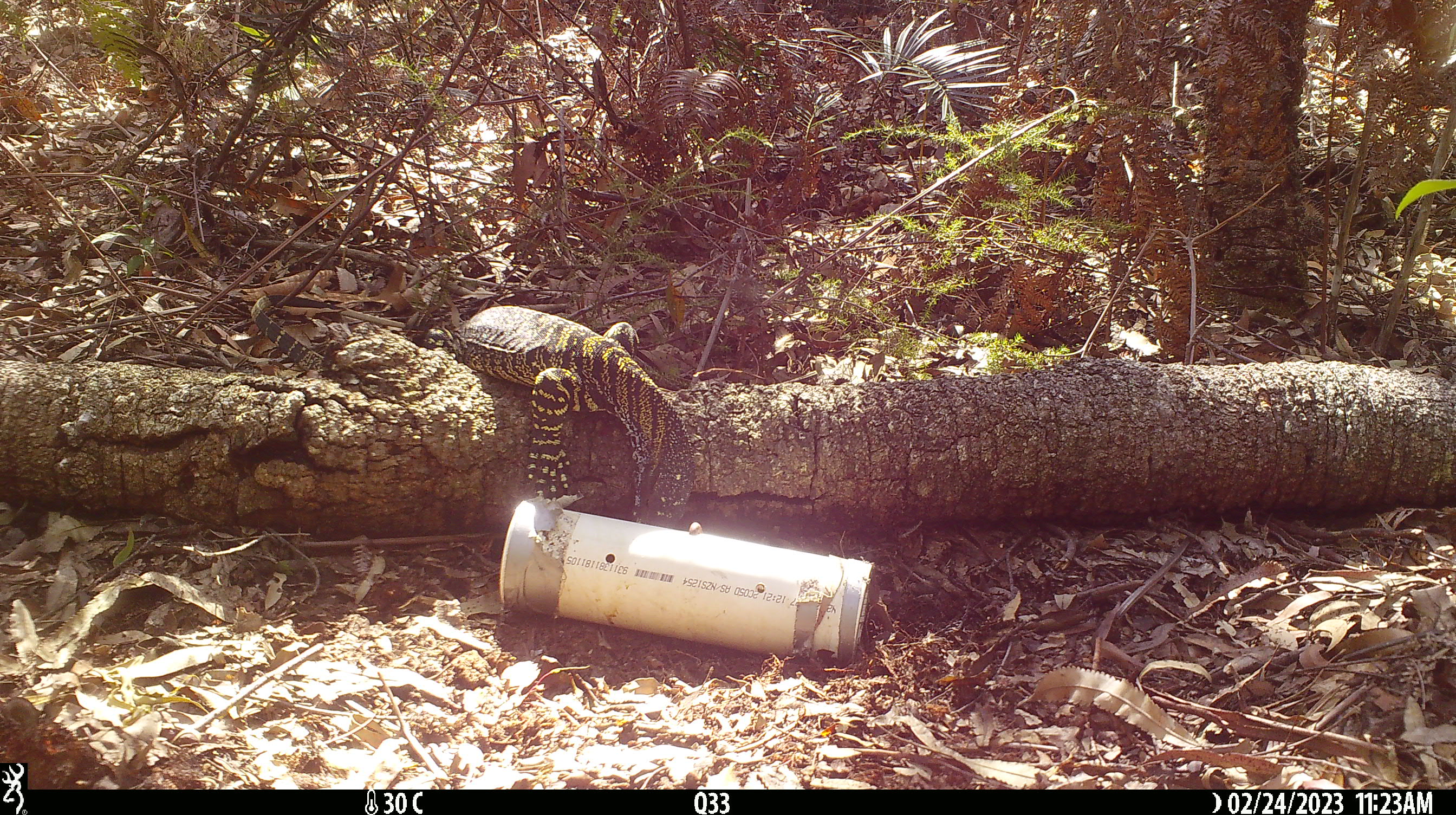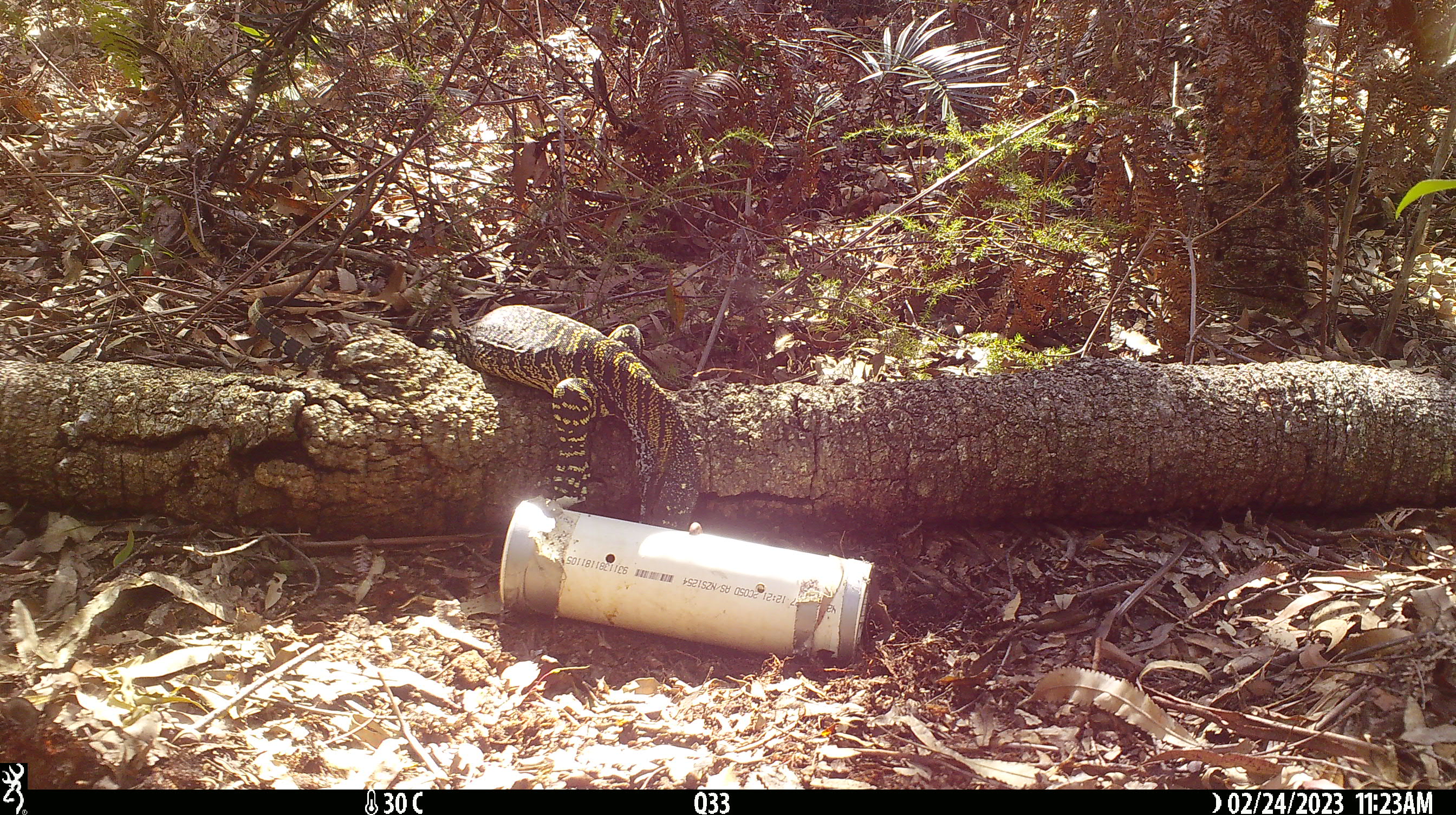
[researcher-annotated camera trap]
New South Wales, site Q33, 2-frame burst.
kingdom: Animalia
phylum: Chordata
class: Reptilia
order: Squamata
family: Varanidae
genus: Varanus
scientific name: Varanus varius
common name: lace monitor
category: goanna